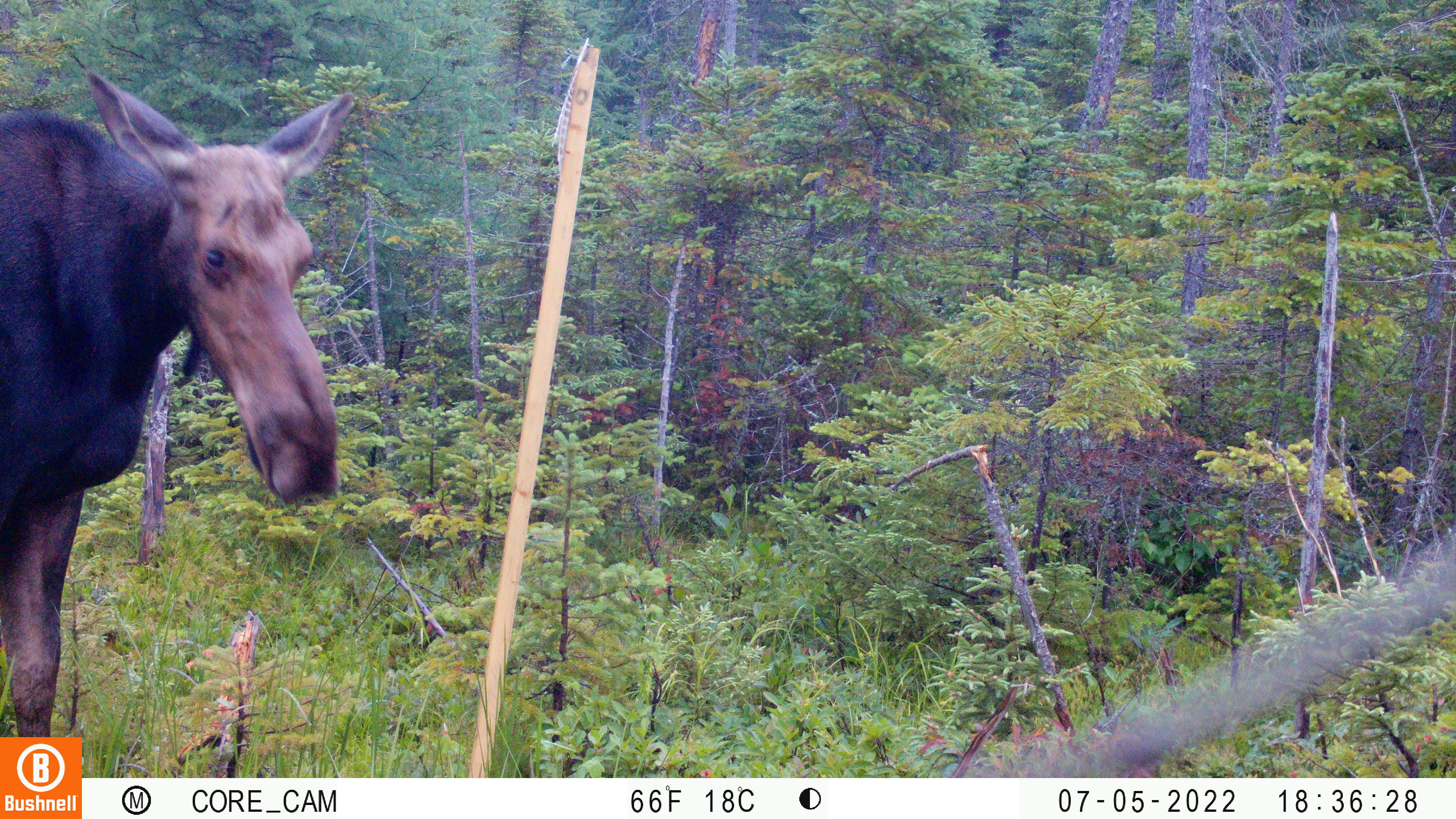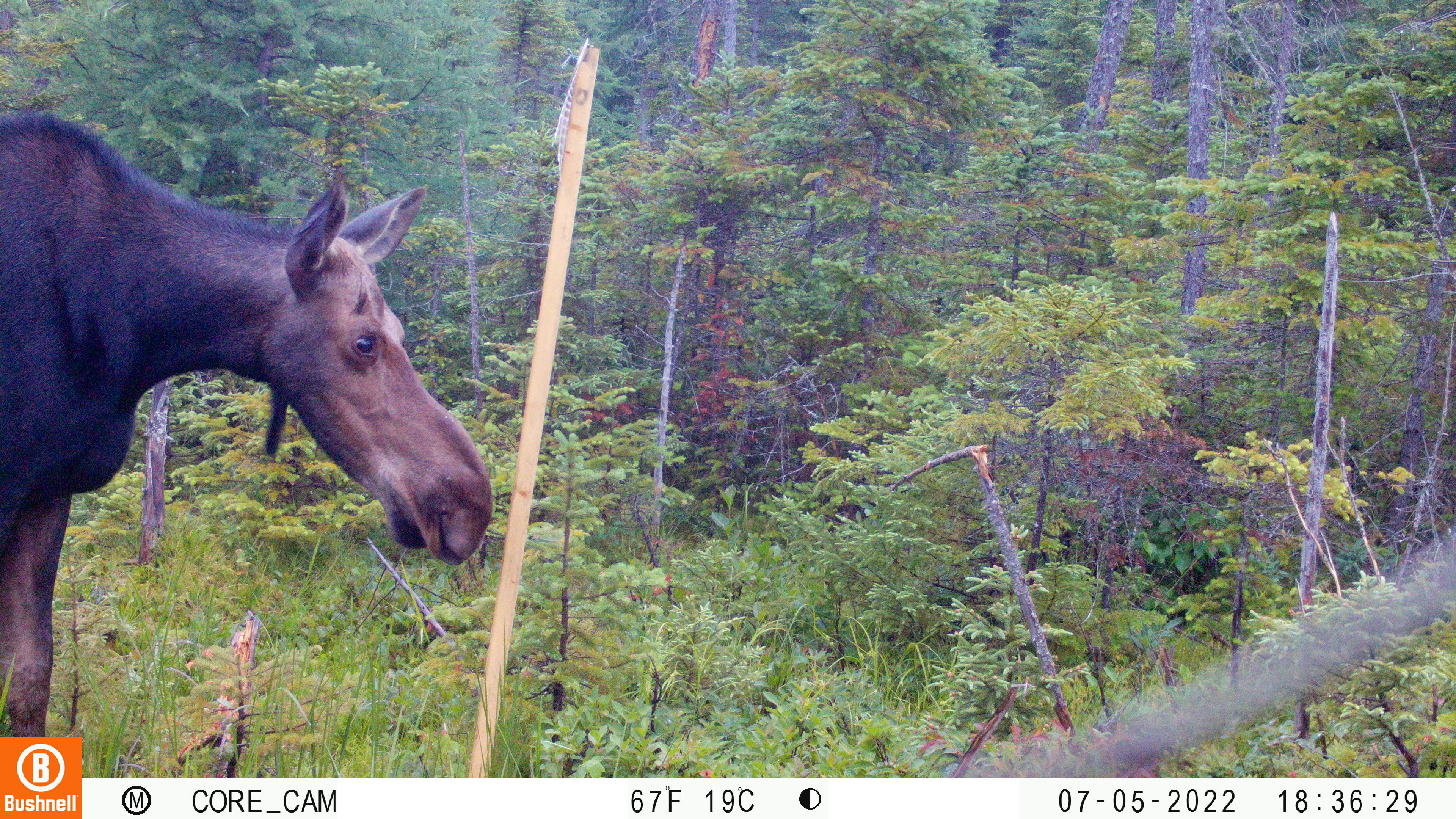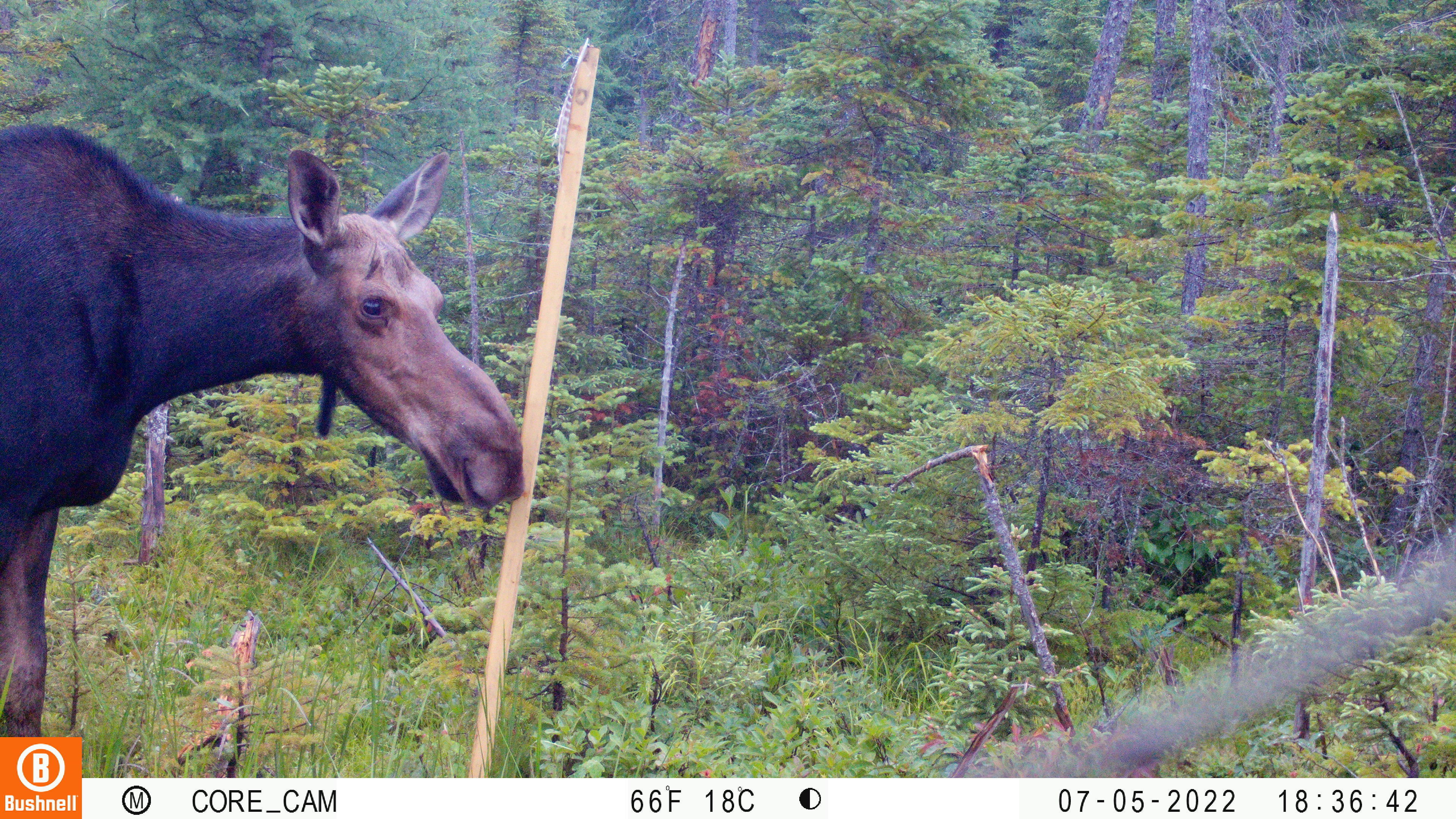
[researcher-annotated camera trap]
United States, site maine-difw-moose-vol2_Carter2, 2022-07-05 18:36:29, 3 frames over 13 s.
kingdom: Animalia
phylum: Chordata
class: Mammalia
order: Artiodactyla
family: Cervidae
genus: Alces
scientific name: Alces alces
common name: moose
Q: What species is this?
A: Moose (Alces alces).